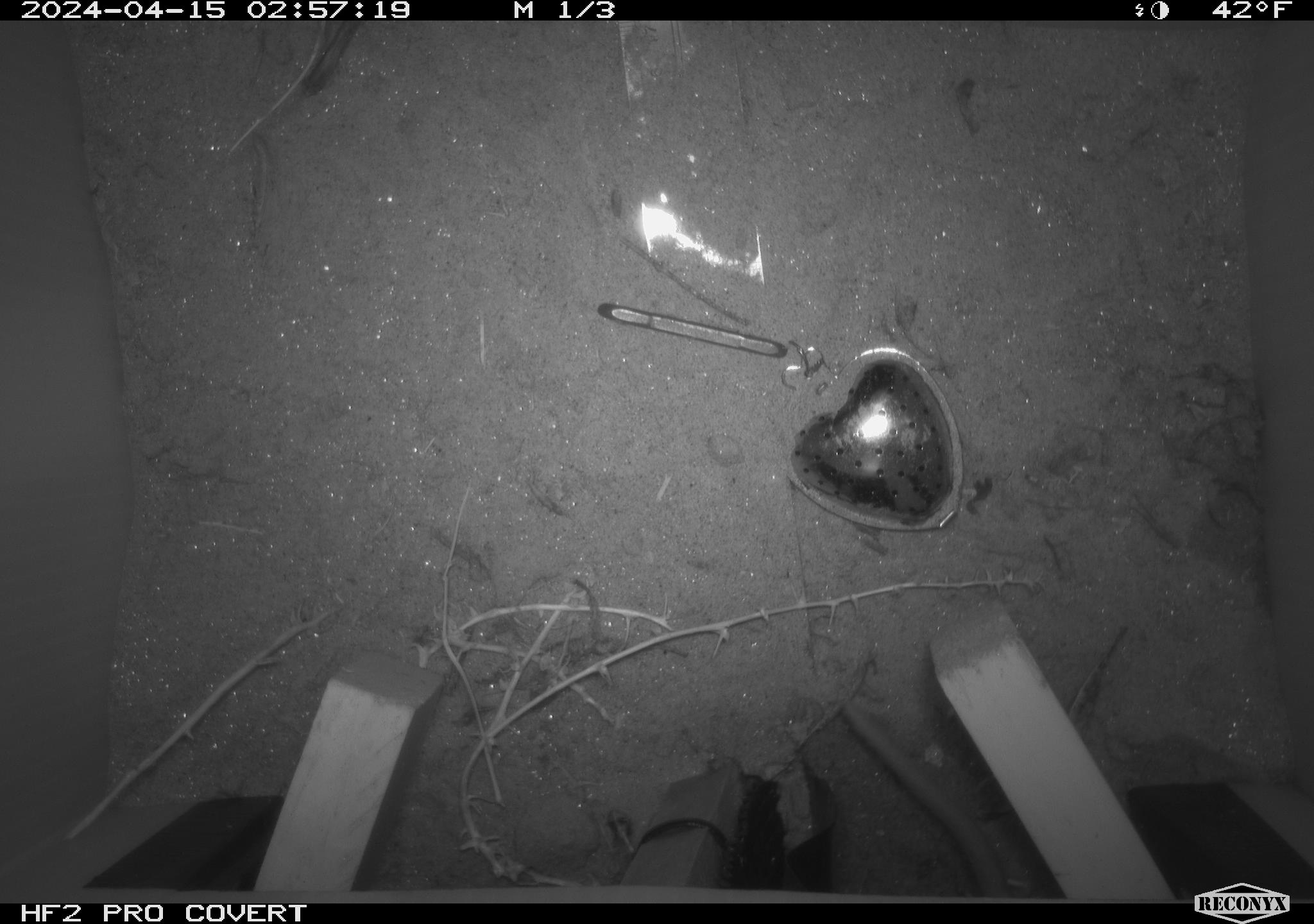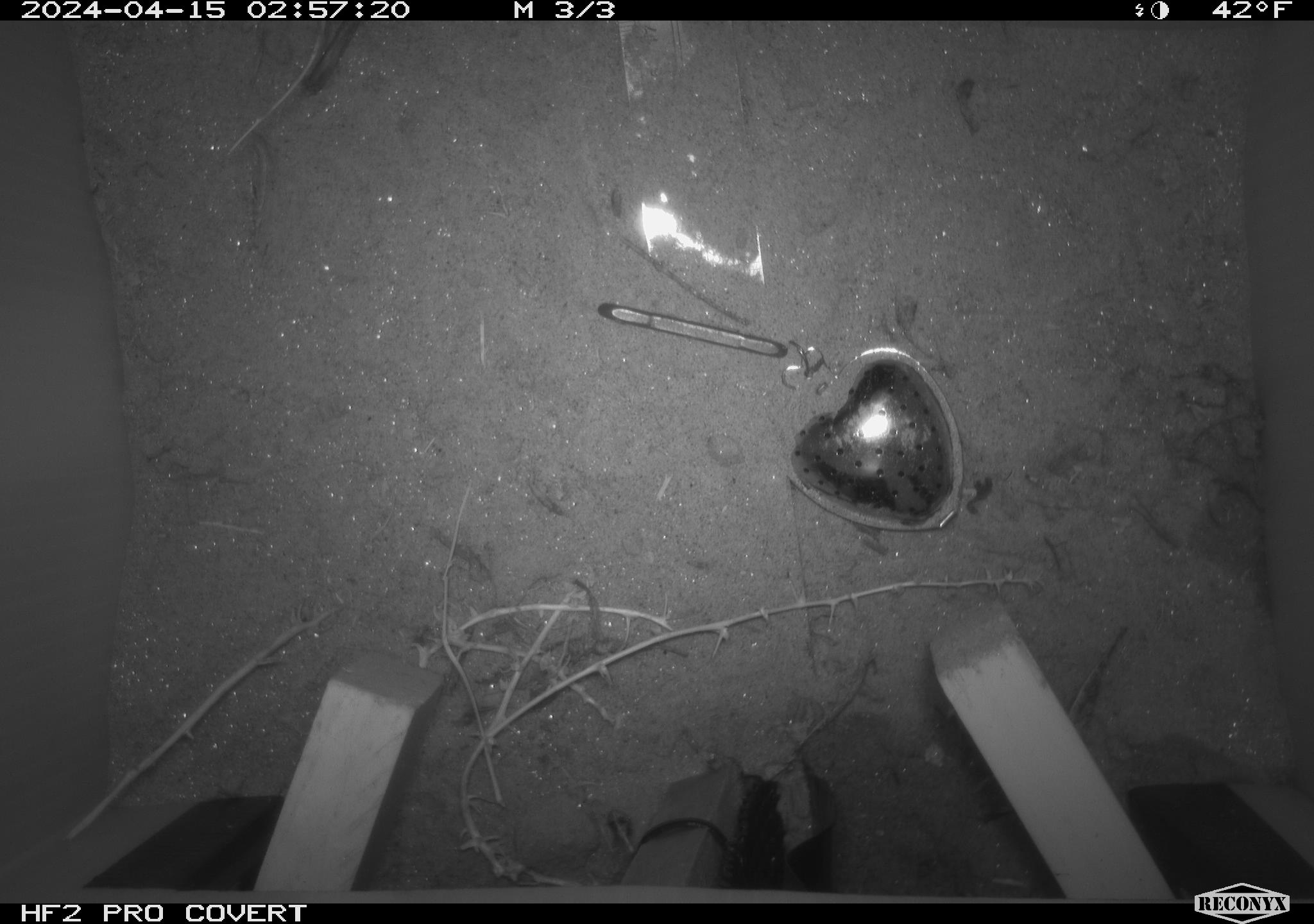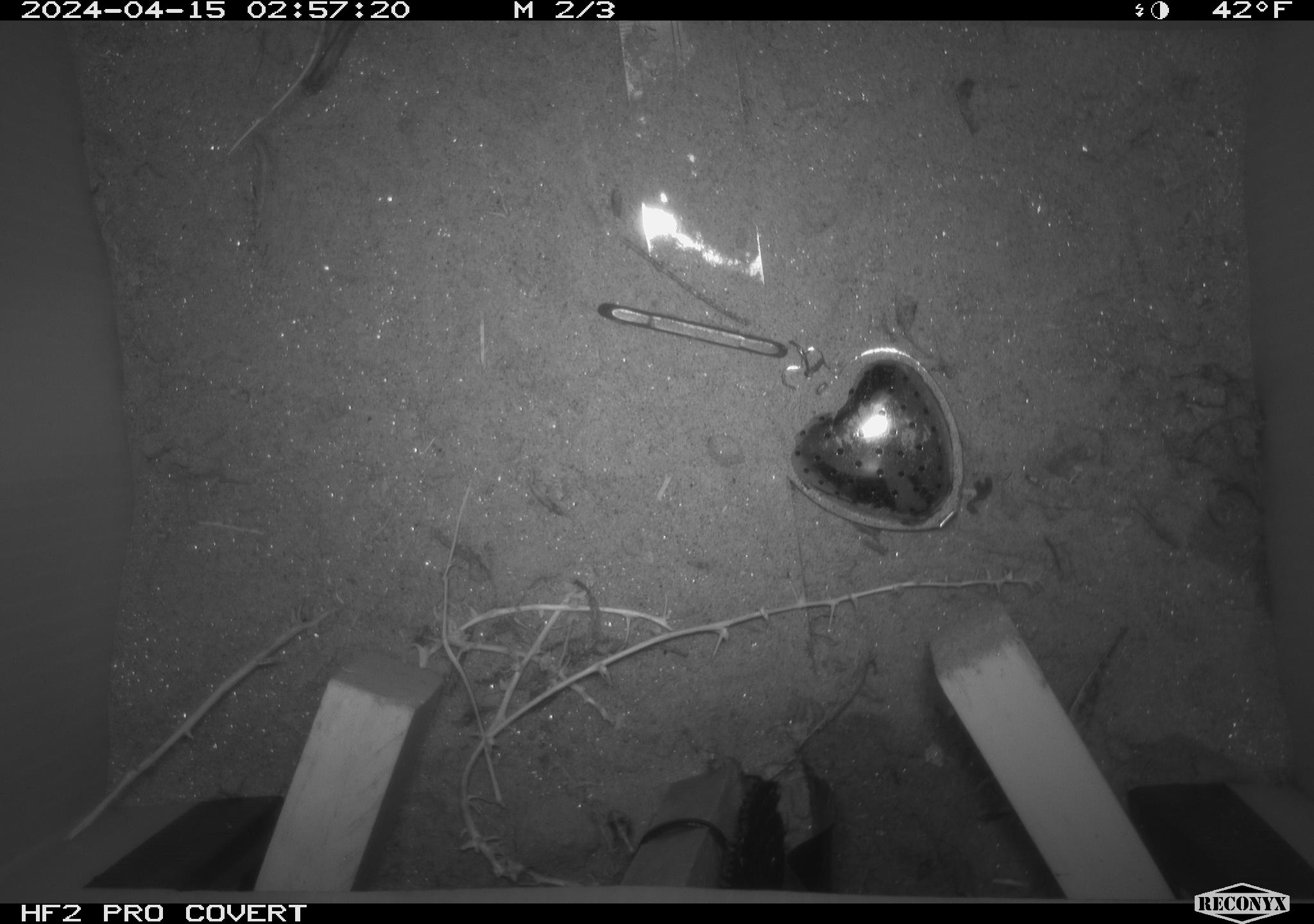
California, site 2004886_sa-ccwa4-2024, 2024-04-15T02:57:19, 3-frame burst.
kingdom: Animalia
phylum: Chordata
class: Mammalia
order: Rodentia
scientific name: Rodentia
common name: woodrat or rat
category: woodrat or rat species